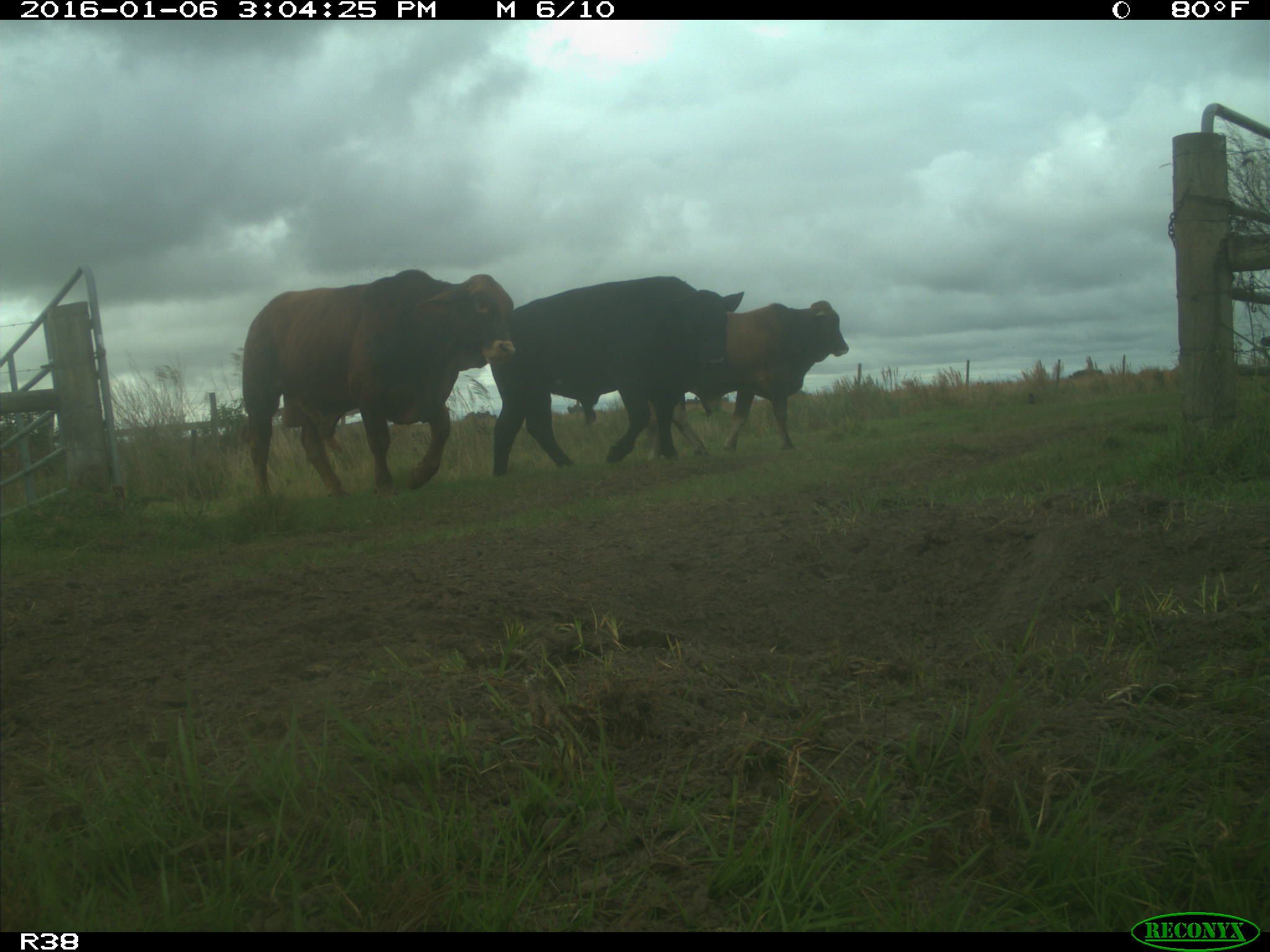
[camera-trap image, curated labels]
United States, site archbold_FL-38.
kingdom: Animalia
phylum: Chordata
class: Mammalia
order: Artiodactyla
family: Bovidae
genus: Bos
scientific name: Bos taurus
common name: domestic cow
Bos taurus (domestic cow).